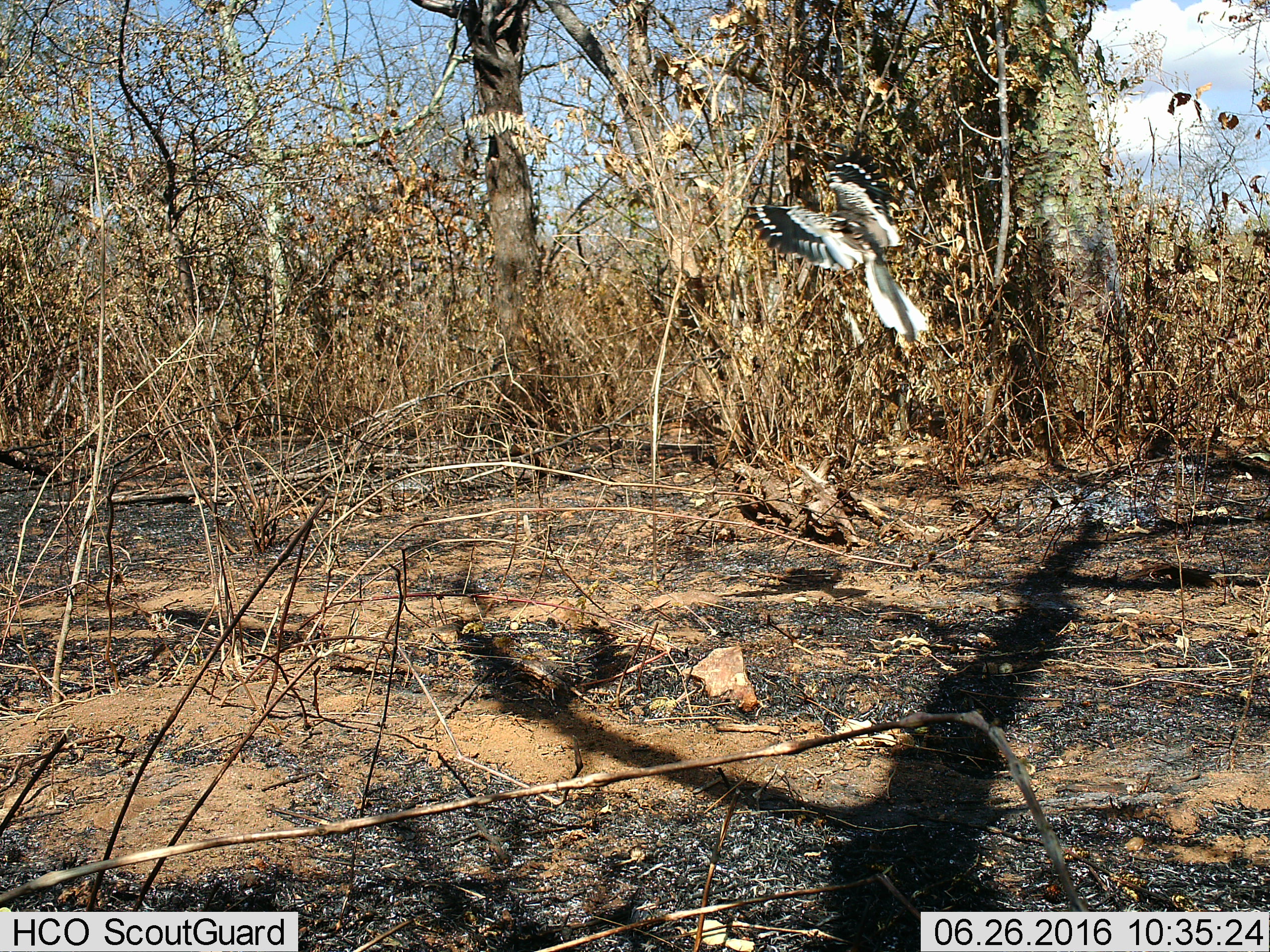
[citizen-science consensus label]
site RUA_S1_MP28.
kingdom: Animalia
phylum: Chordata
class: Aves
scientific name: Aves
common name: bird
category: birdother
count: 1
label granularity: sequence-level